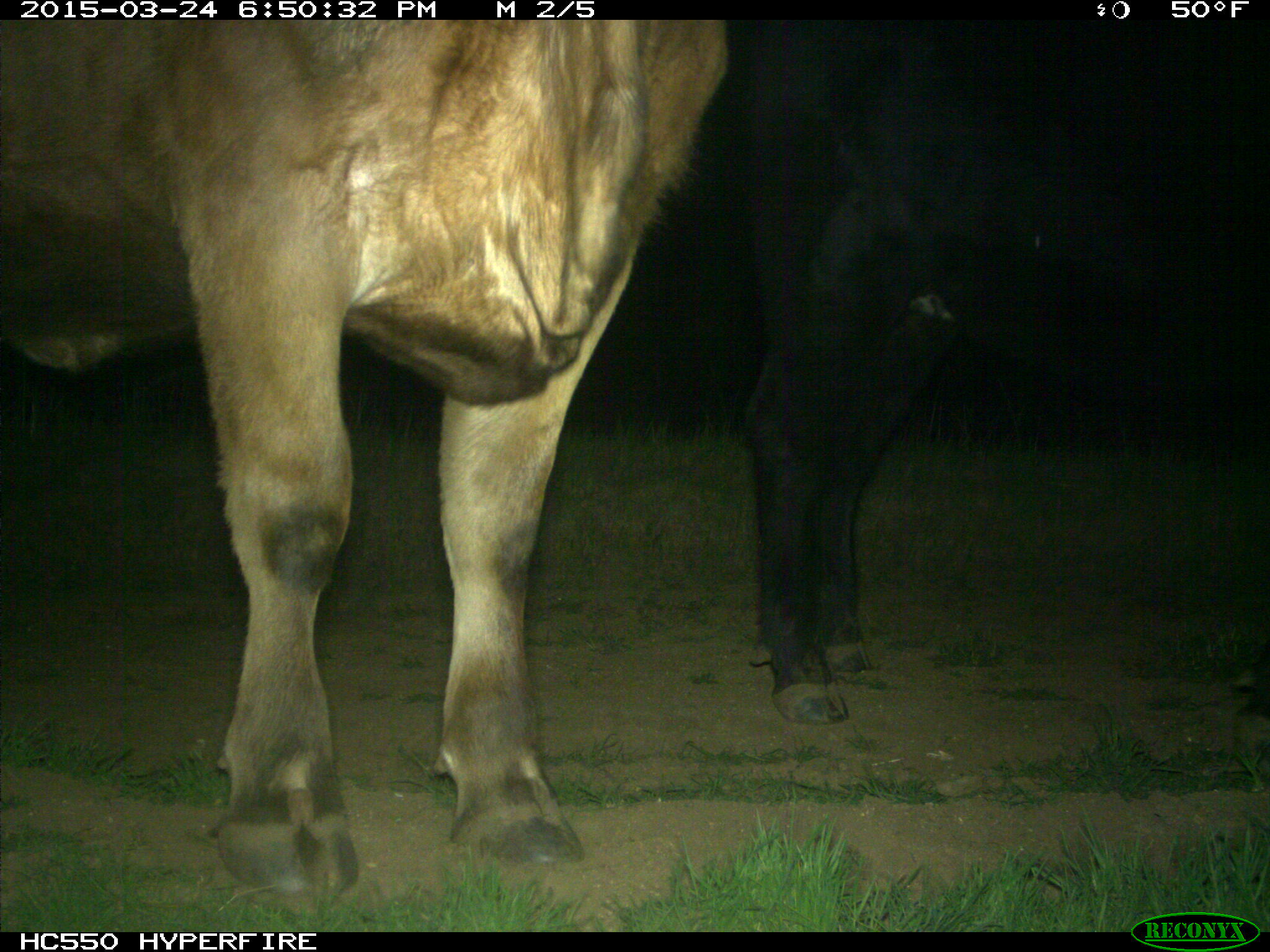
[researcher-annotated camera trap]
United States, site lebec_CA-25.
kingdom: Animalia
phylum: Chordata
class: Mammalia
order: Artiodactyla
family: Bovidae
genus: Bos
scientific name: Bos taurus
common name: domestic cow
Bos taurus (domestic cow).